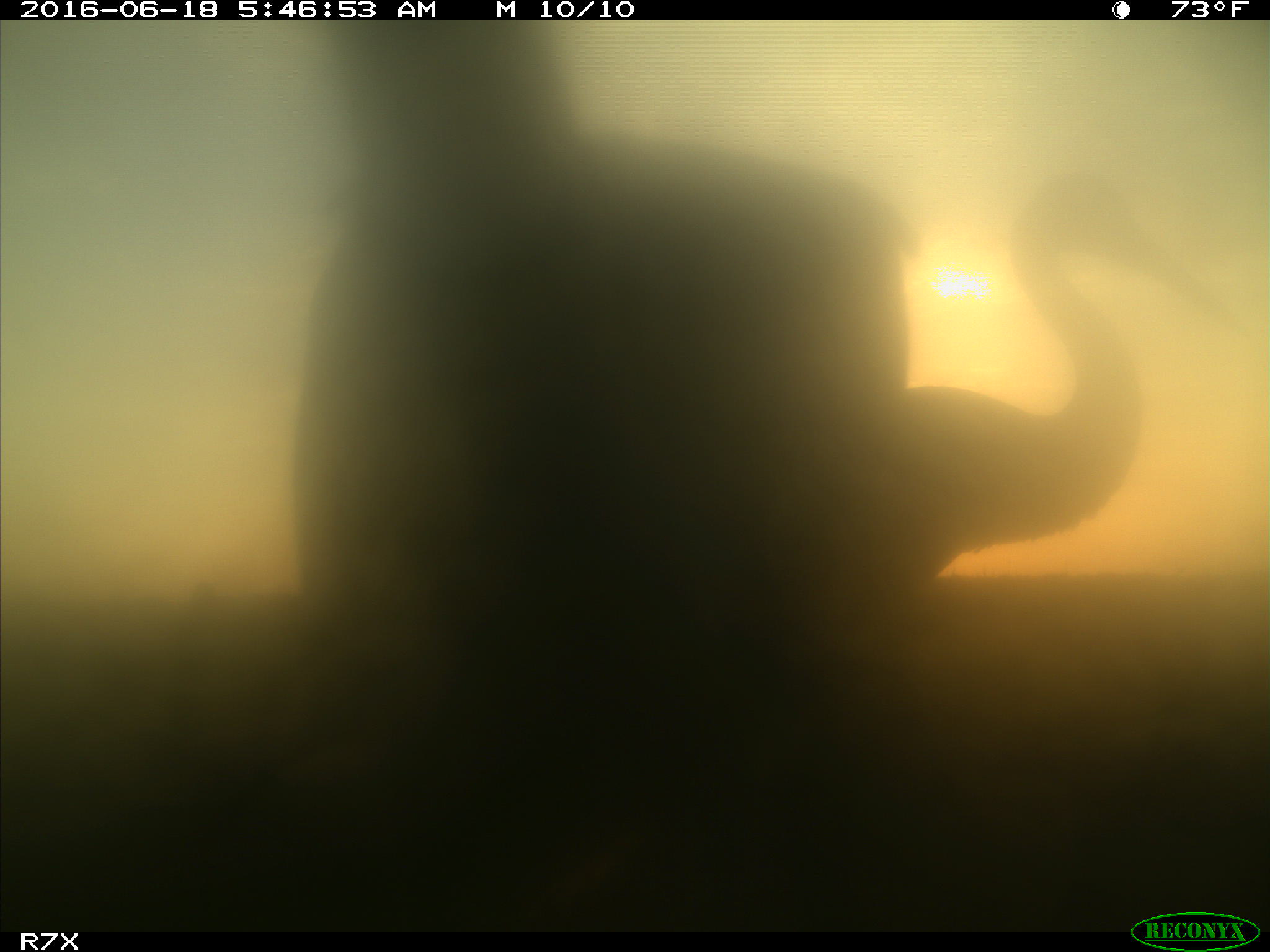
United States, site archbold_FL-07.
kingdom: Animalia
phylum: Chordata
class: Mammalia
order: Artiodactyla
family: Bovidae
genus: Bos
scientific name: Bos taurus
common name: domestic cow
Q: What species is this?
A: Bos taurus (domestic cow).